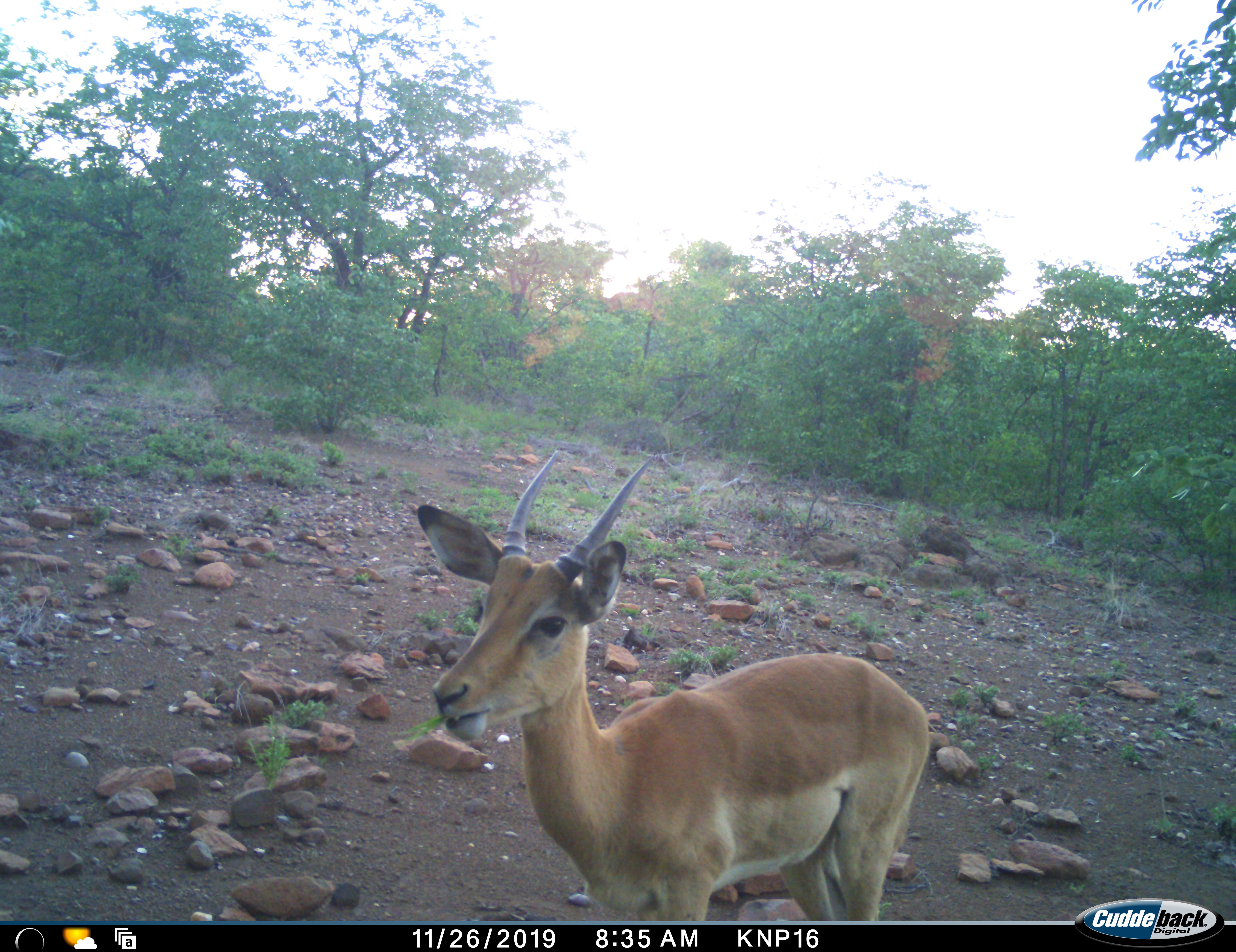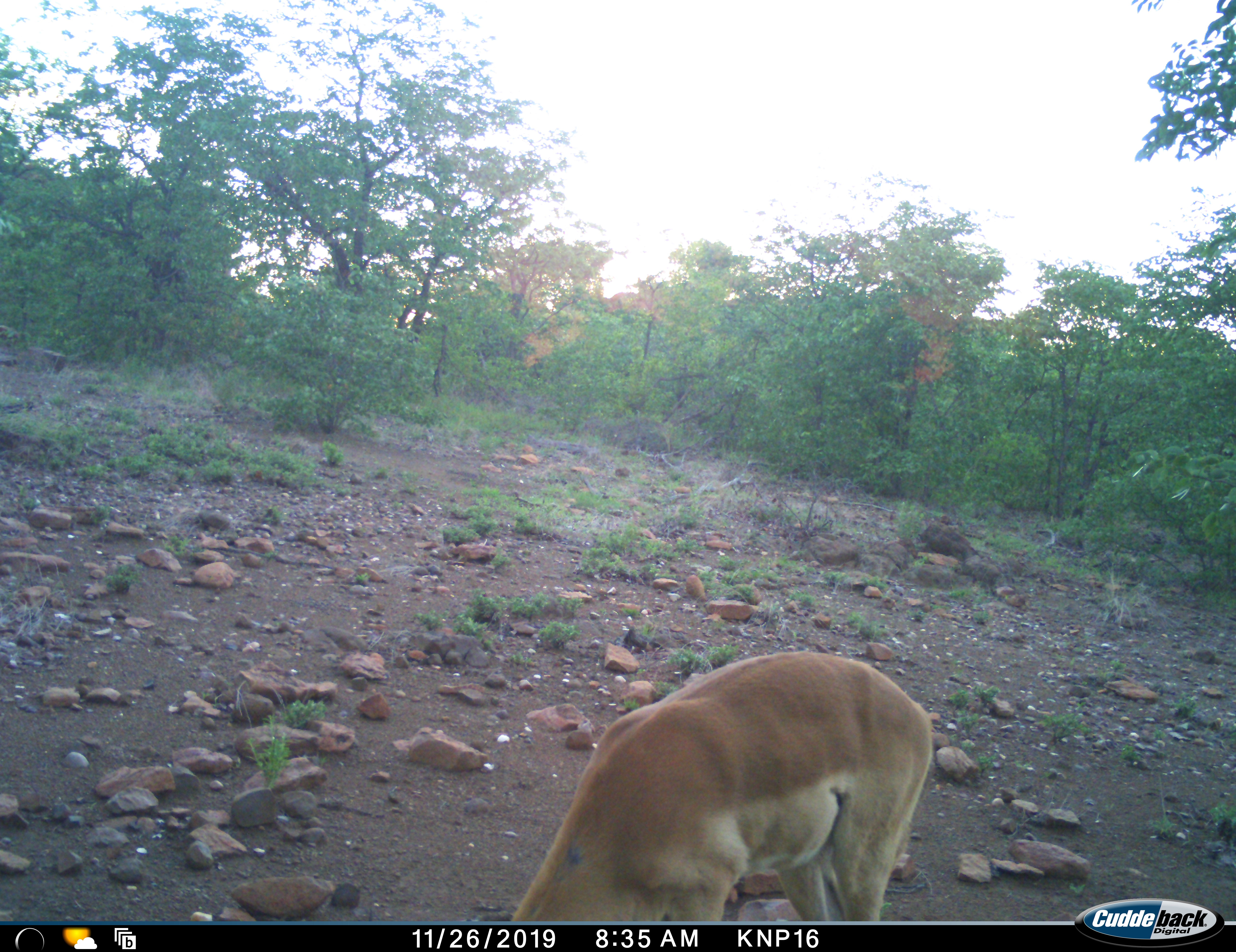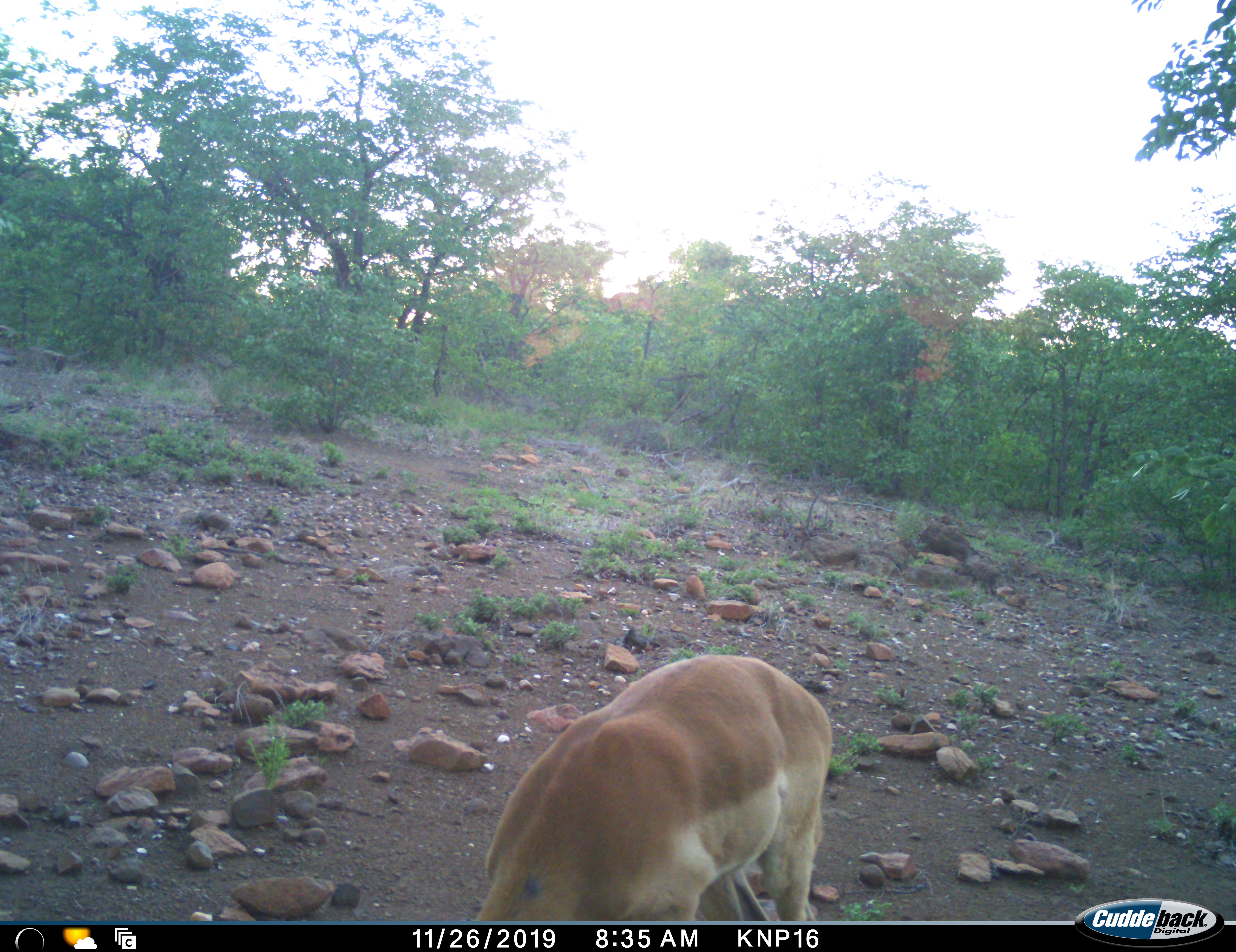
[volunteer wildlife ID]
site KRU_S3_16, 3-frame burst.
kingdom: Animalia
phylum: Chordata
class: Mammalia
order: Artiodactyla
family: Bovidae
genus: Aepyceros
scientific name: Aepyceros melampus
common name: impala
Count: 1.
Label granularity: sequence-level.